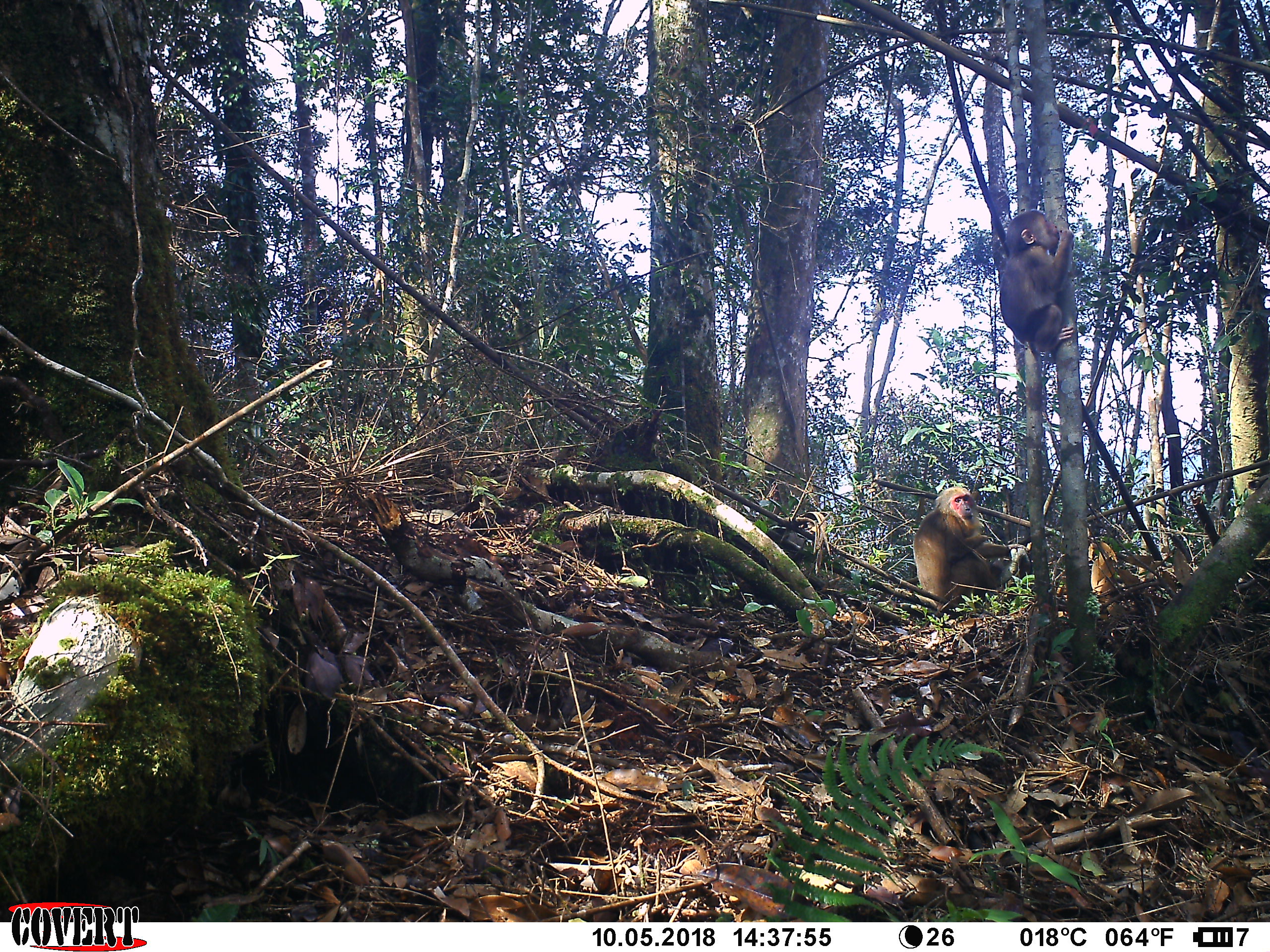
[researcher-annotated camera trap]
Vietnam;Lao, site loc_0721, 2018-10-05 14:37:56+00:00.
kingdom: Animalia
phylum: Chordata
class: Mammalia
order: Primates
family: Cercopithecidae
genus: Macaca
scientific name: Macaca arctoides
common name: stump-tailed macaque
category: stump tailed macaque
Stump tailed macaque (stump-tailed macaque) (Macaca arctoides). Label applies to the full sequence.